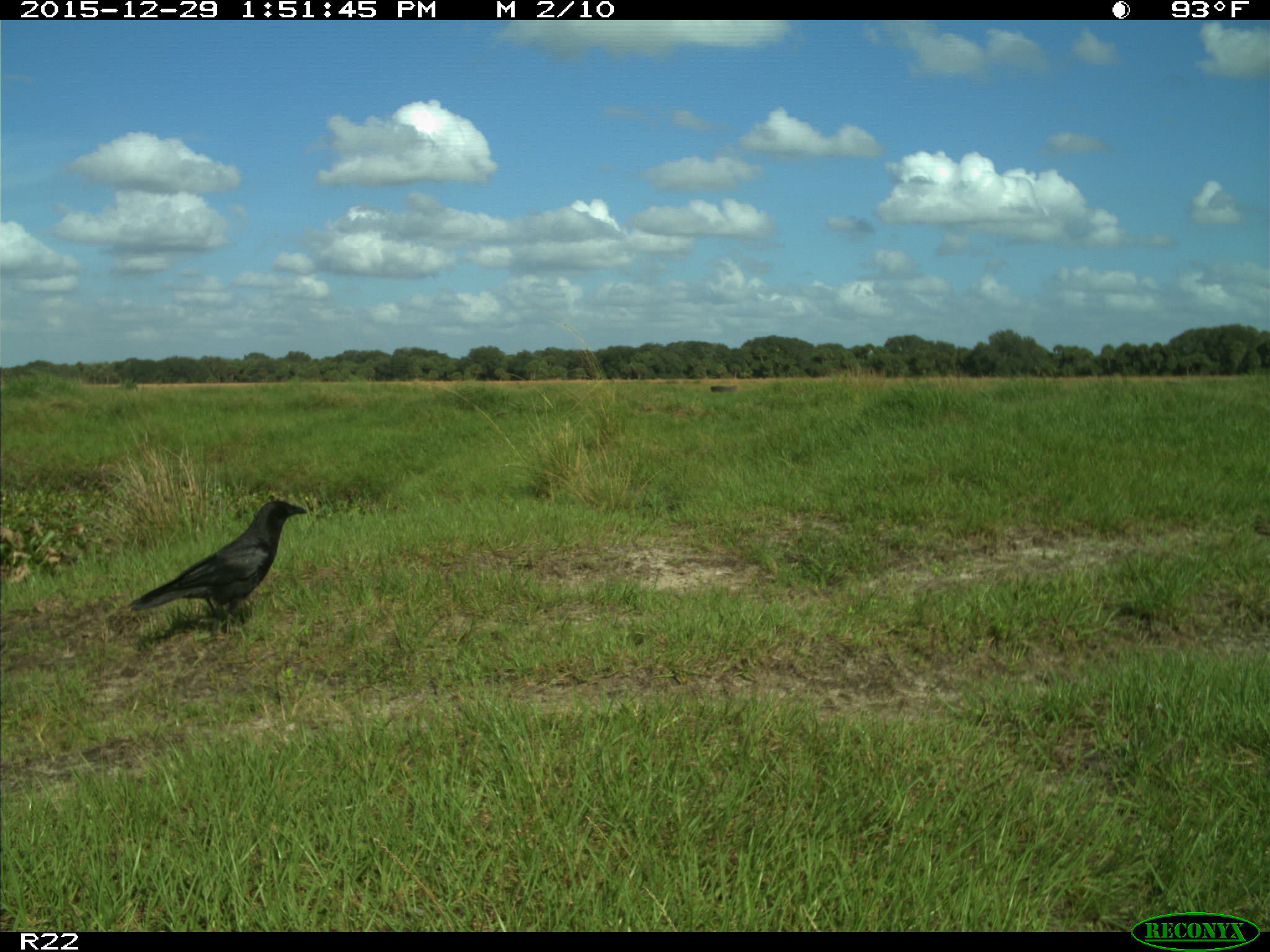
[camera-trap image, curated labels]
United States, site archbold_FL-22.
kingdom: Animalia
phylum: Chordata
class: Aves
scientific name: Aves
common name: birds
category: unidentified bird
Unidentified bird (birds) (Aves).